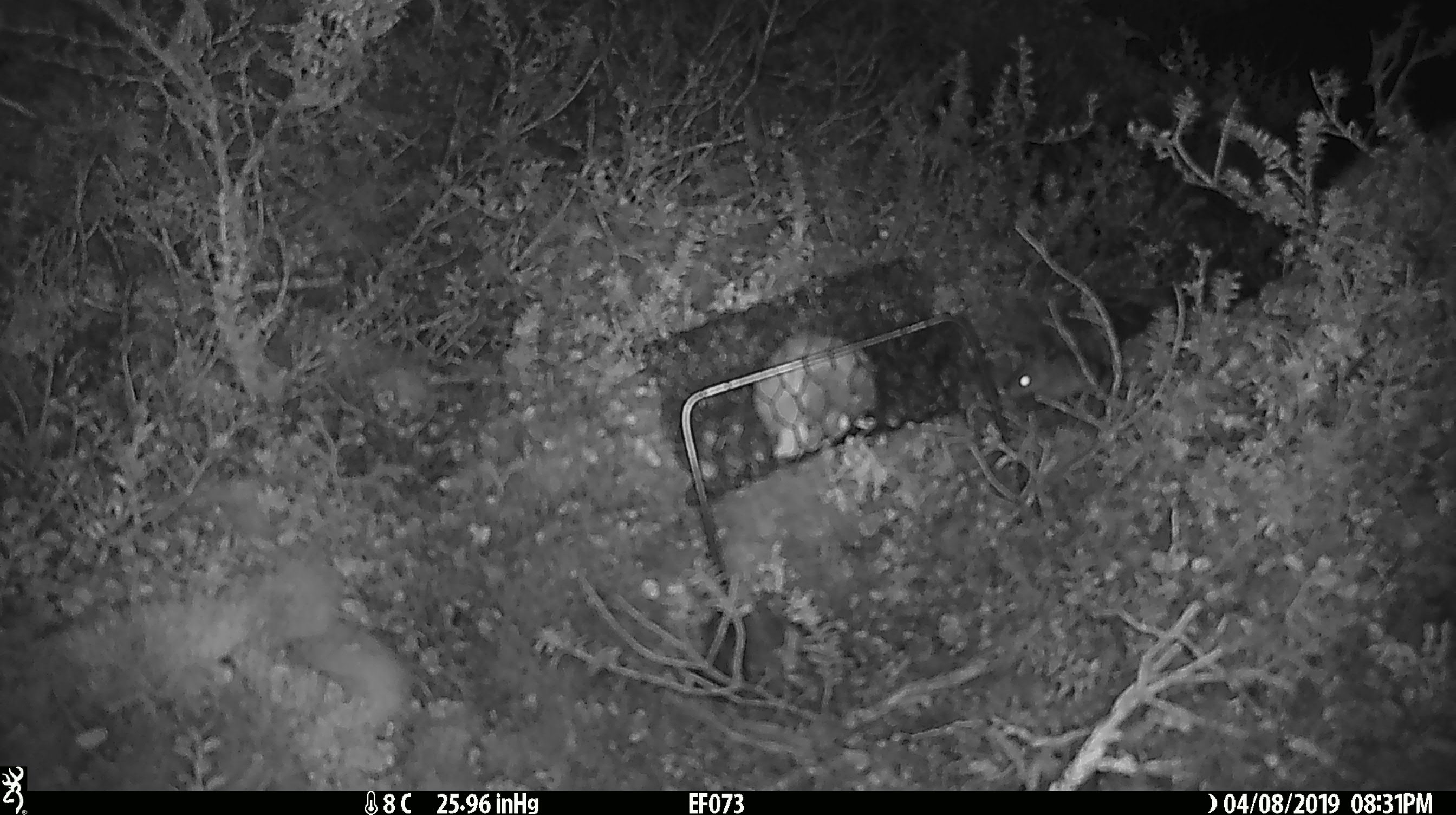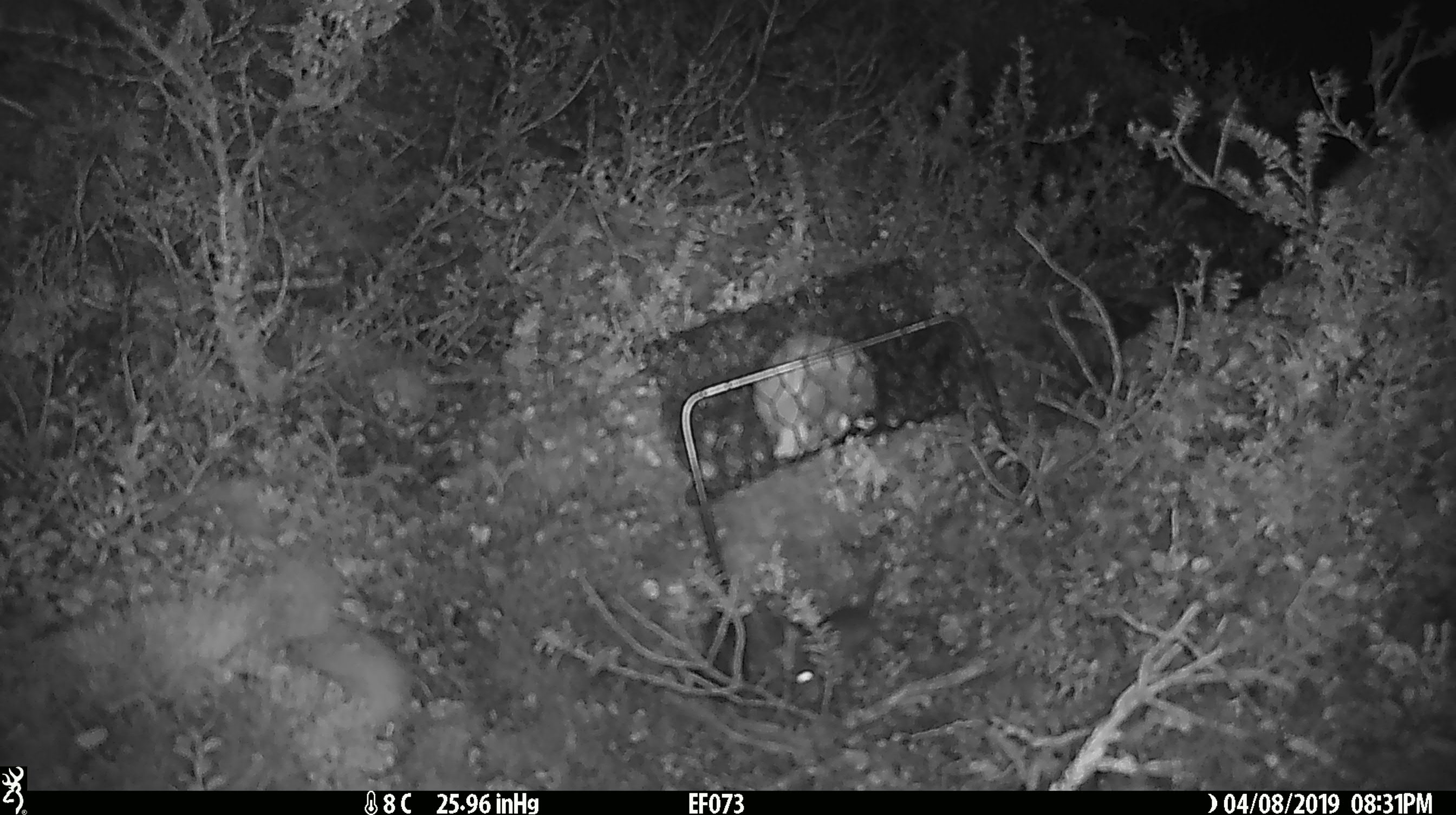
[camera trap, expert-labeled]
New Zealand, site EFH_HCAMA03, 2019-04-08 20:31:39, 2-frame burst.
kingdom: Animalia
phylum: Chordata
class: Mammalia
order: Rodentia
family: Muridae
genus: Mus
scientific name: Mus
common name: mouse